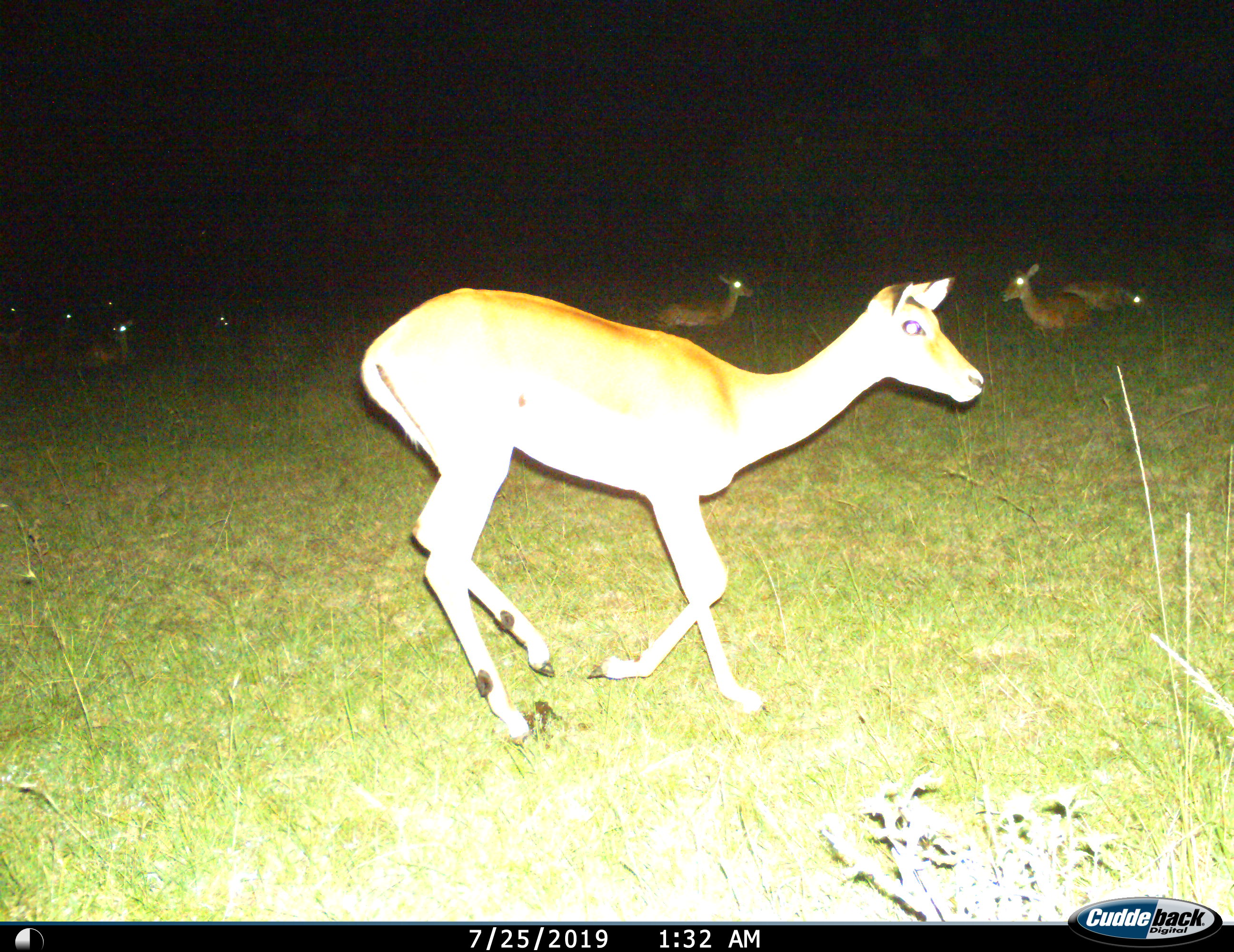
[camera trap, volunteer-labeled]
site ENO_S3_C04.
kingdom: Animalia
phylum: Chordata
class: Mammalia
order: Artiodactyla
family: Bovidae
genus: Aepyceros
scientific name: Aepyceros melampus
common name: impala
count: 8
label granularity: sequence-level